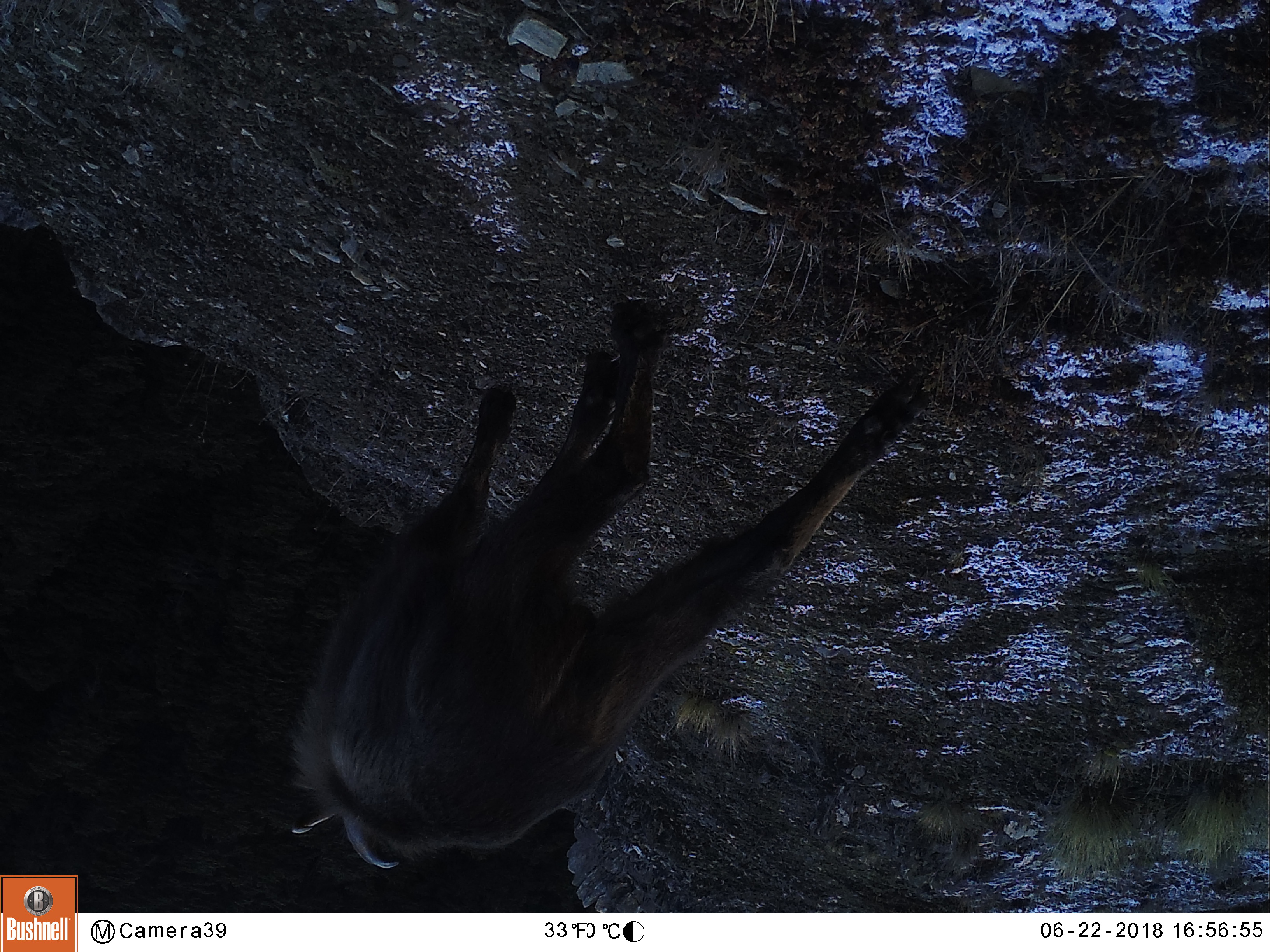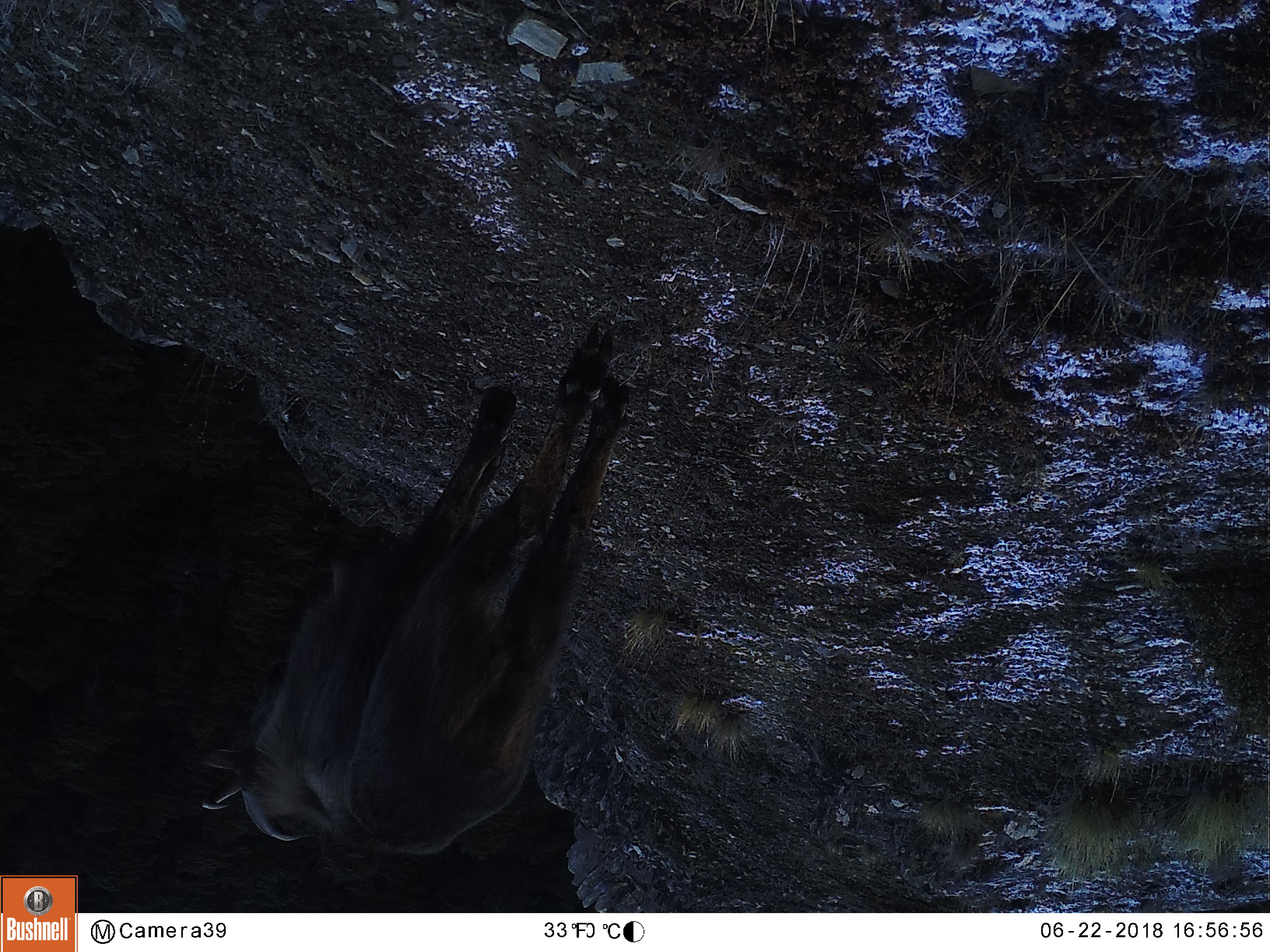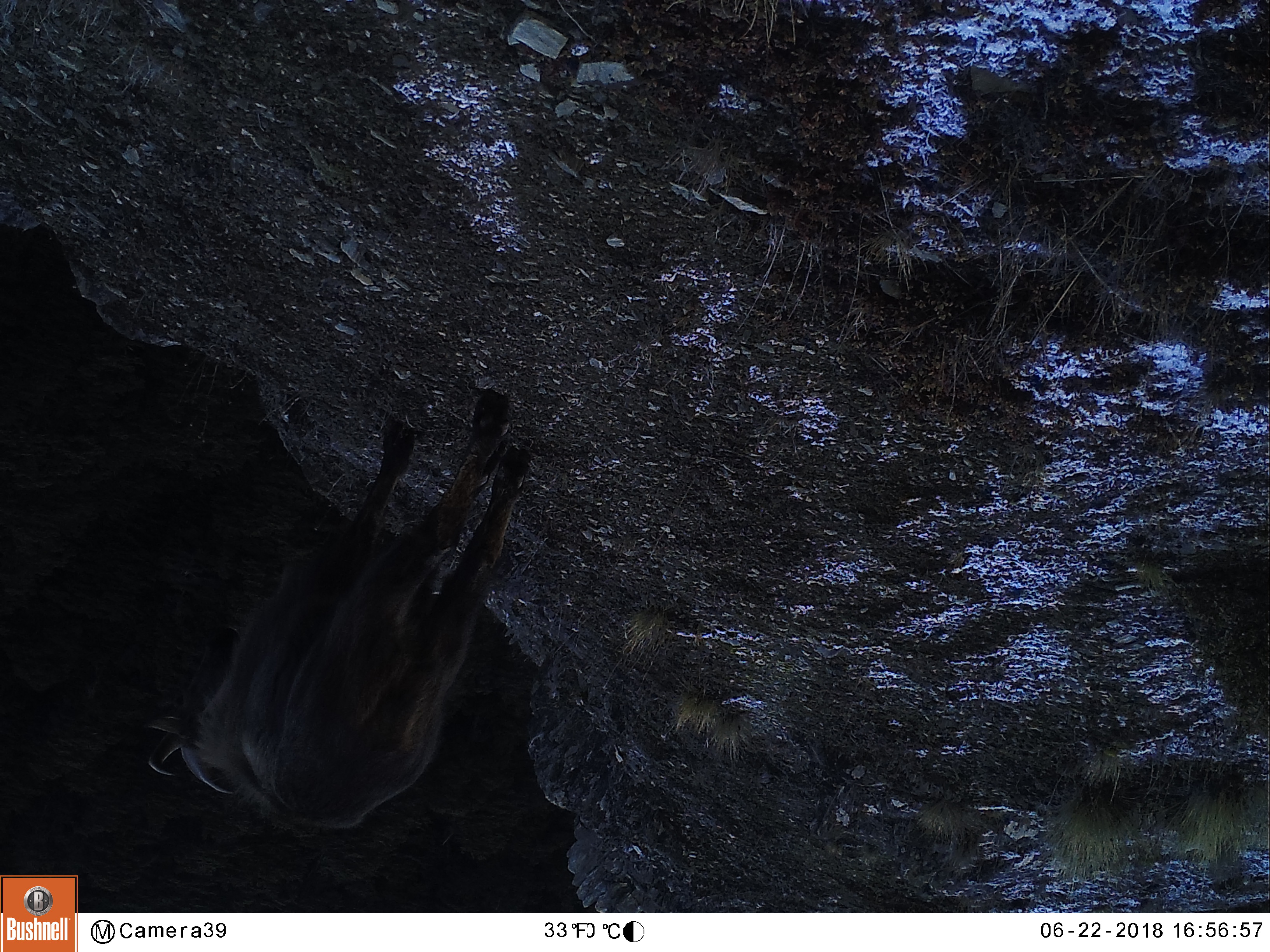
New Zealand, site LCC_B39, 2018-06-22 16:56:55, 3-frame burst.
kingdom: Animalia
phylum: Chordata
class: Mammalia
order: Artiodactyla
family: Bovidae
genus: Nilgiritragus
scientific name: Nilgiritragus hylocrius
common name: tahr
Tahr (Nilgiritragus hylocrius).